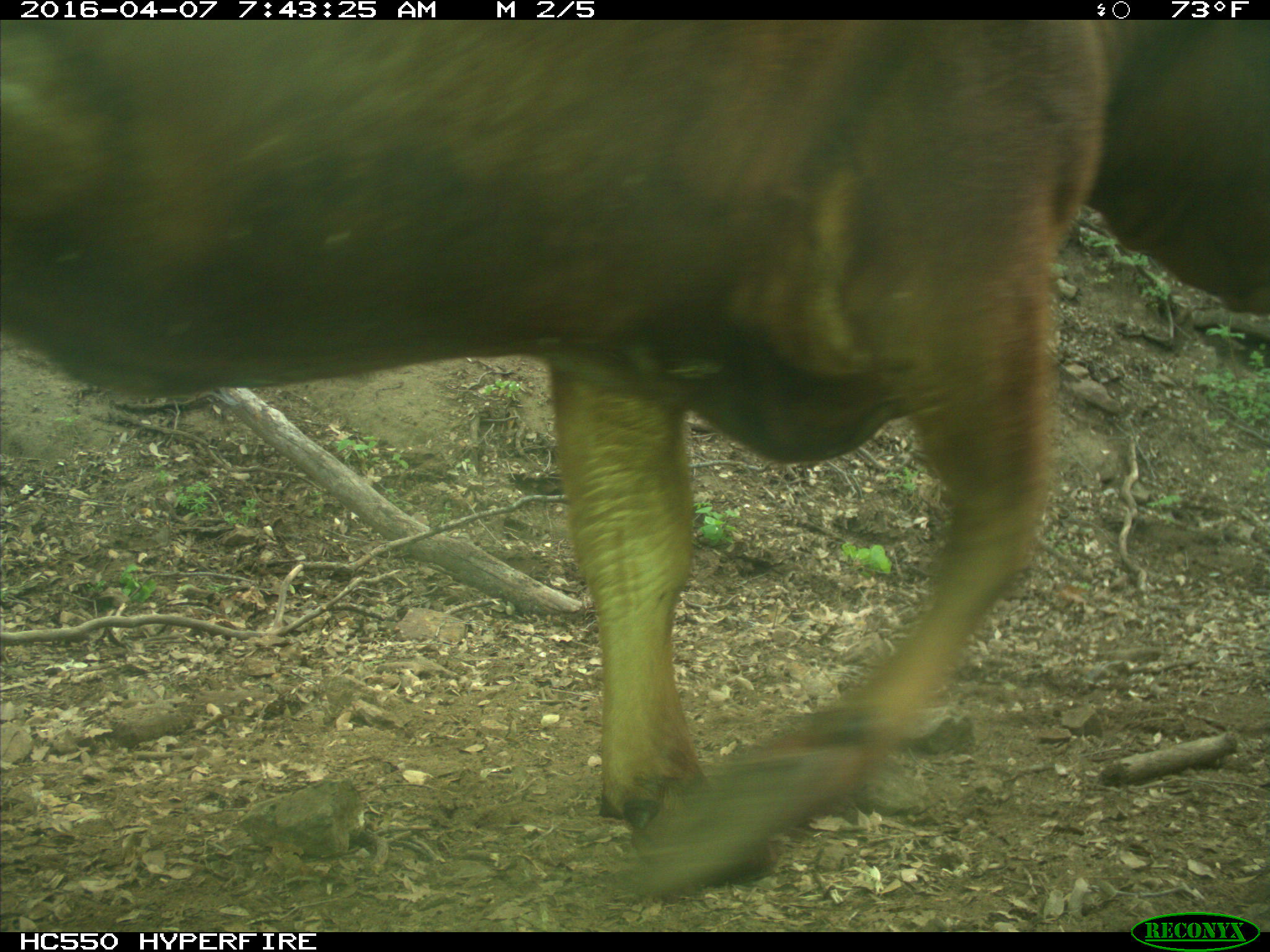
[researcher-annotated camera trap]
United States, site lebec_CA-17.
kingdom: Animalia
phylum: Chordata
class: Mammalia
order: Artiodactyla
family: Bovidae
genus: Bos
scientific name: Bos taurus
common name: domestic cow